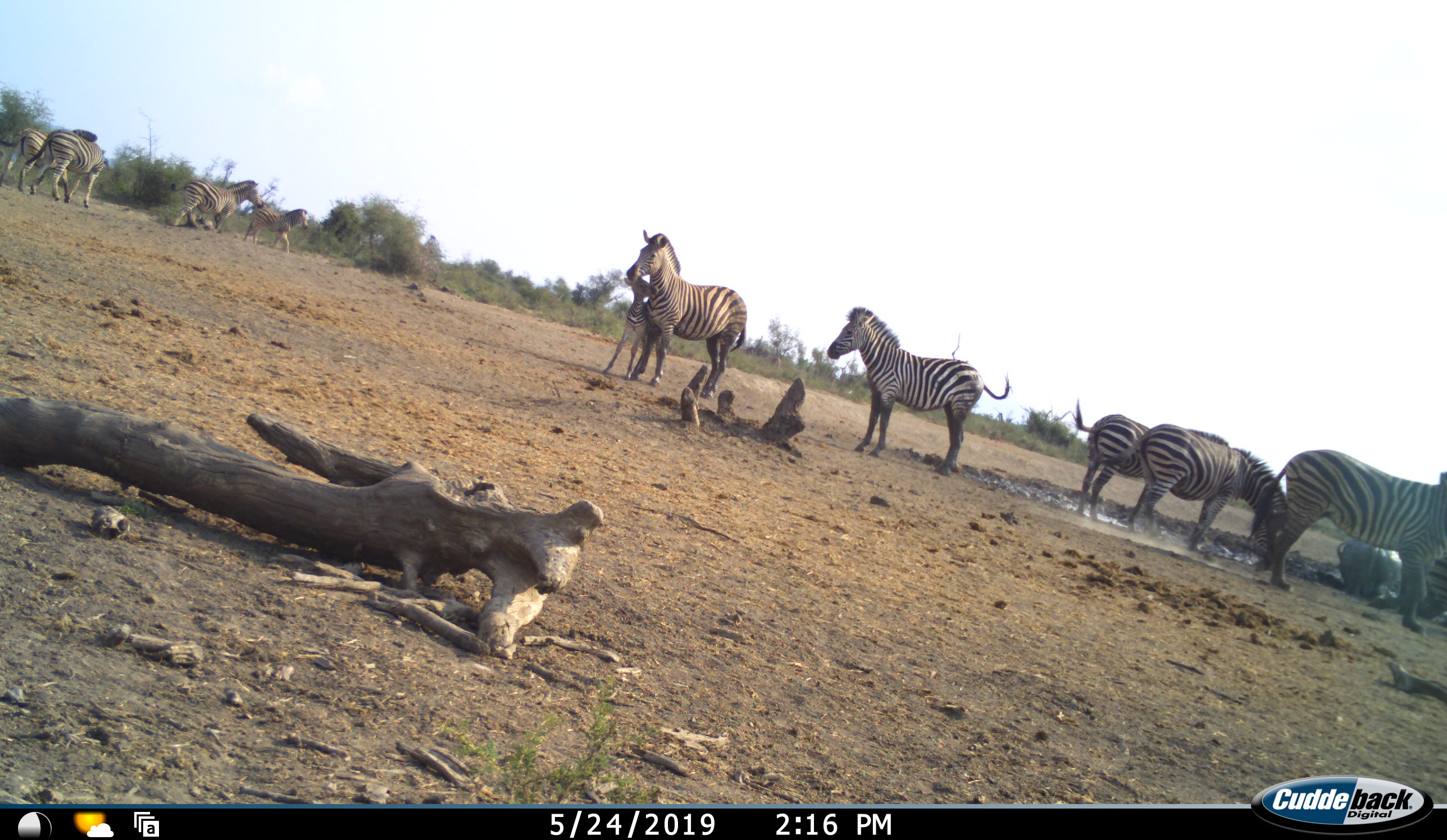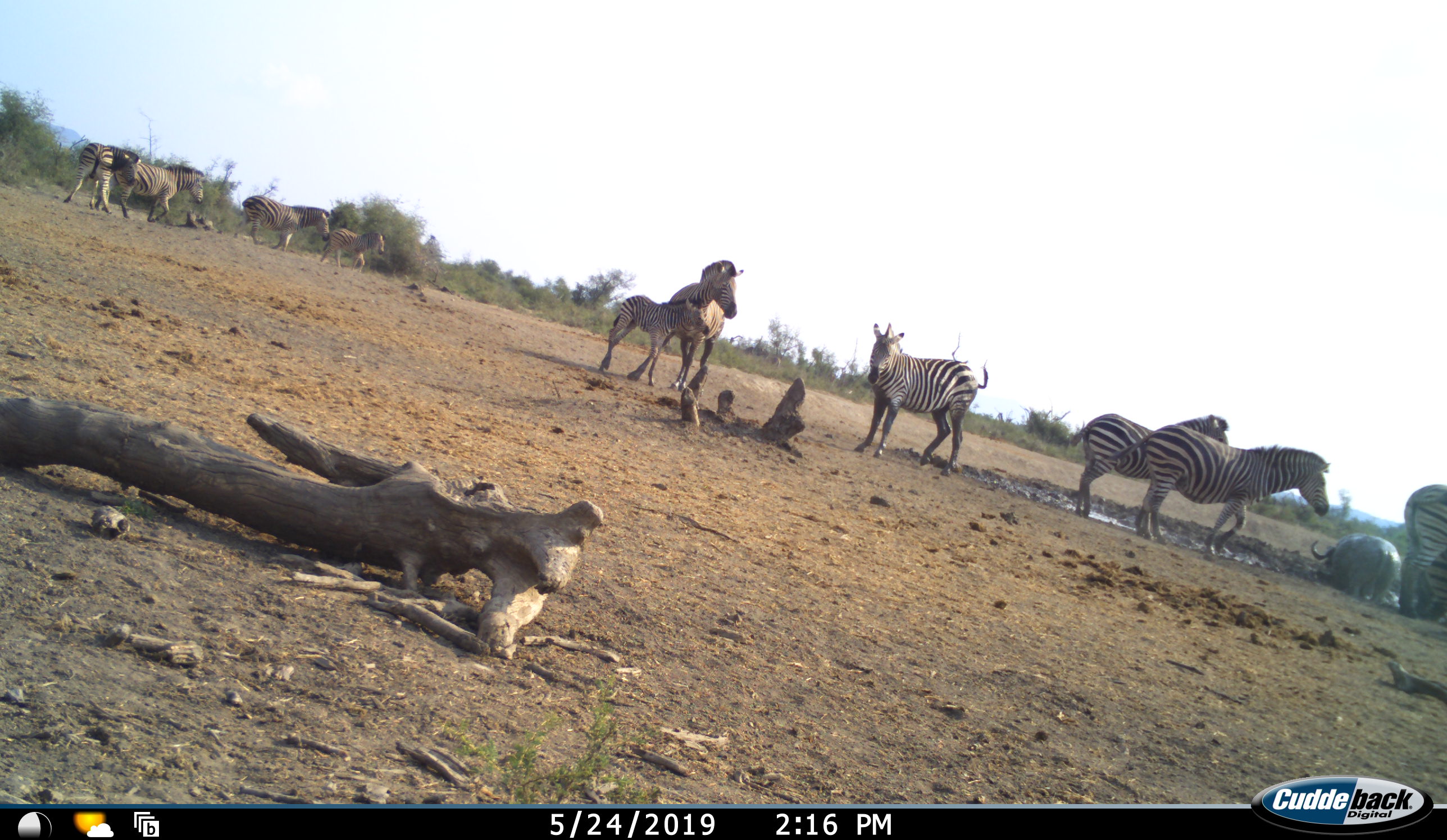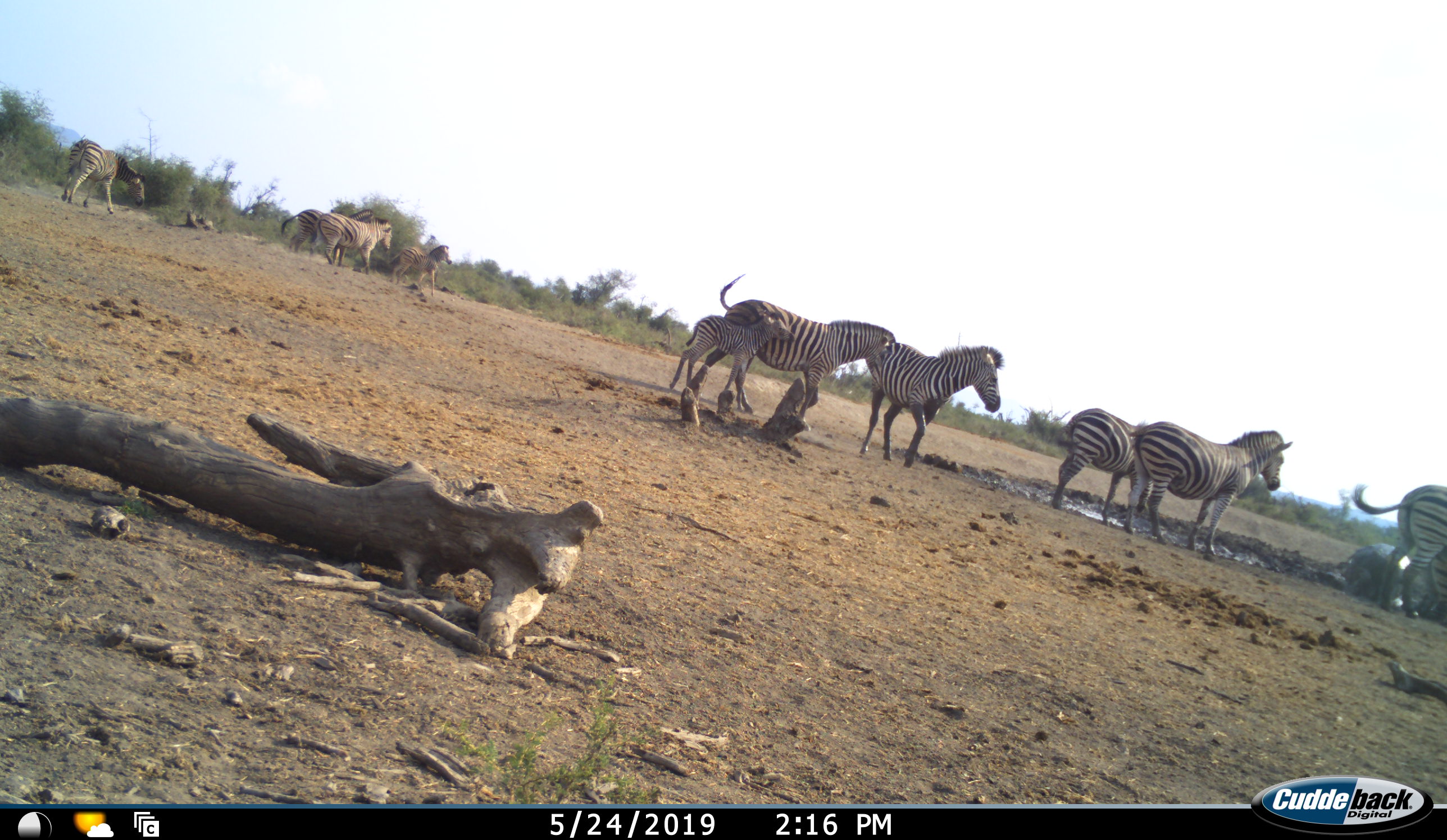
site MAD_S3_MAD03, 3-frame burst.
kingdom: Animalia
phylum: Chordata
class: Mammalia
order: Perissodactyla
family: Equidae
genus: Equus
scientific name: Equus quagga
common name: plains zebra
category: zebraplains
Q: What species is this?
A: Zebraplains (plains zebra) (Equus quagga).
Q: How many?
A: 11-50.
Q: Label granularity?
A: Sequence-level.